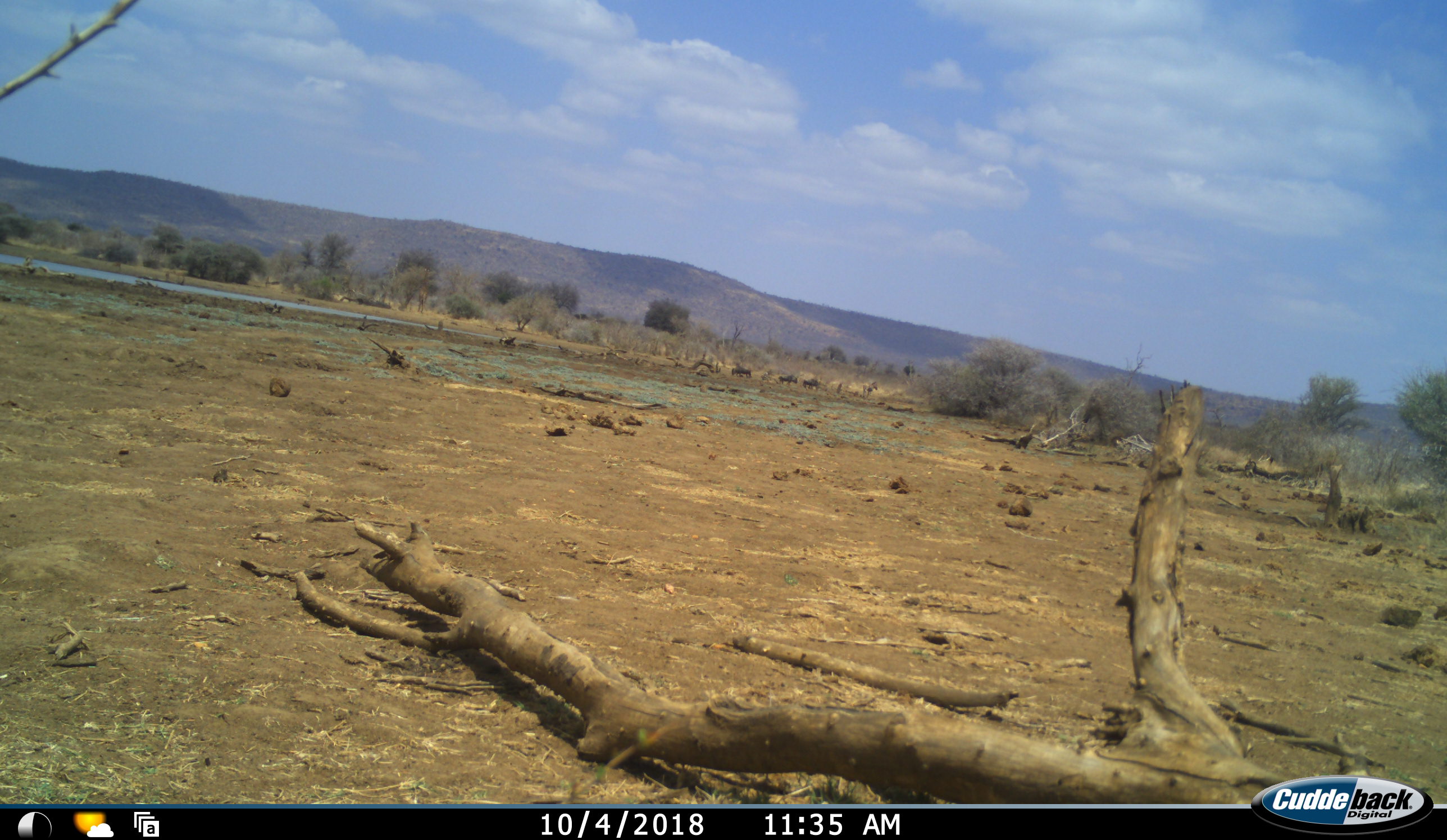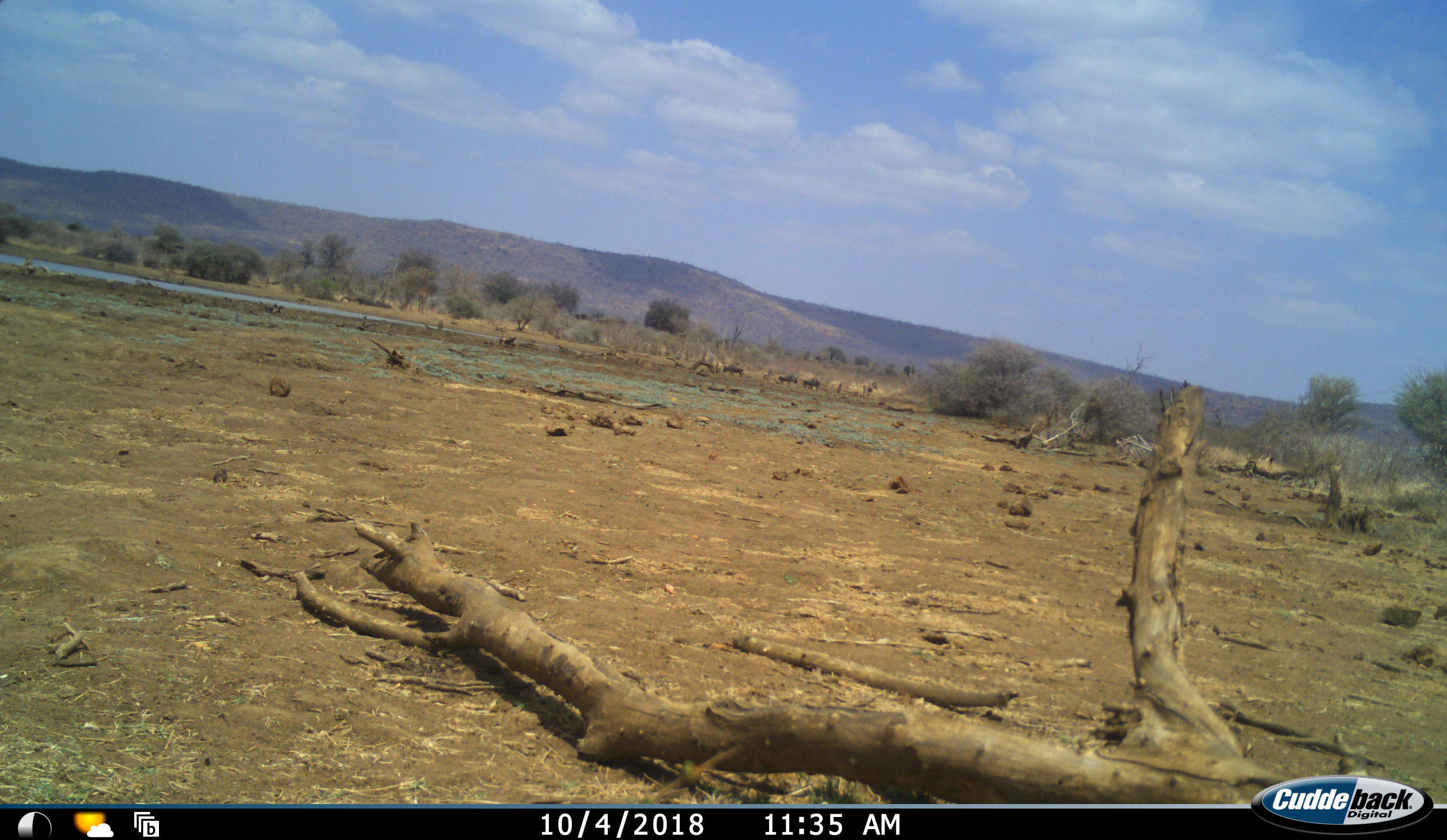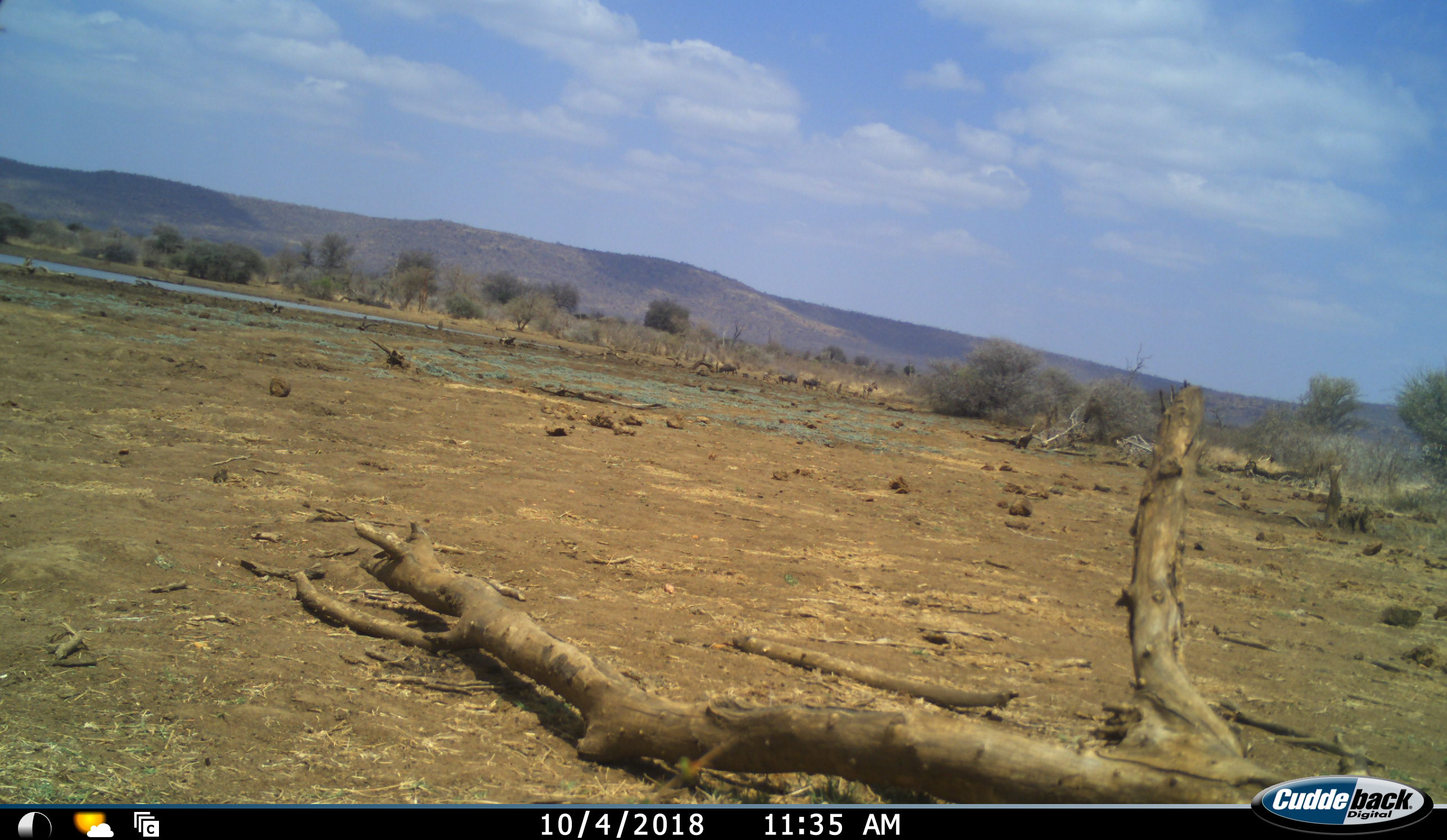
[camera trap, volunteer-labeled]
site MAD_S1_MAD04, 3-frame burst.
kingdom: Animalia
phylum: Chordata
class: Mammalia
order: Artiodactyla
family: Bovidae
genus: Connochaetes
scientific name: Connochaetes taurinus taurinus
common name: blue wildebeest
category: wildebeestblue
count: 3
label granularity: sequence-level